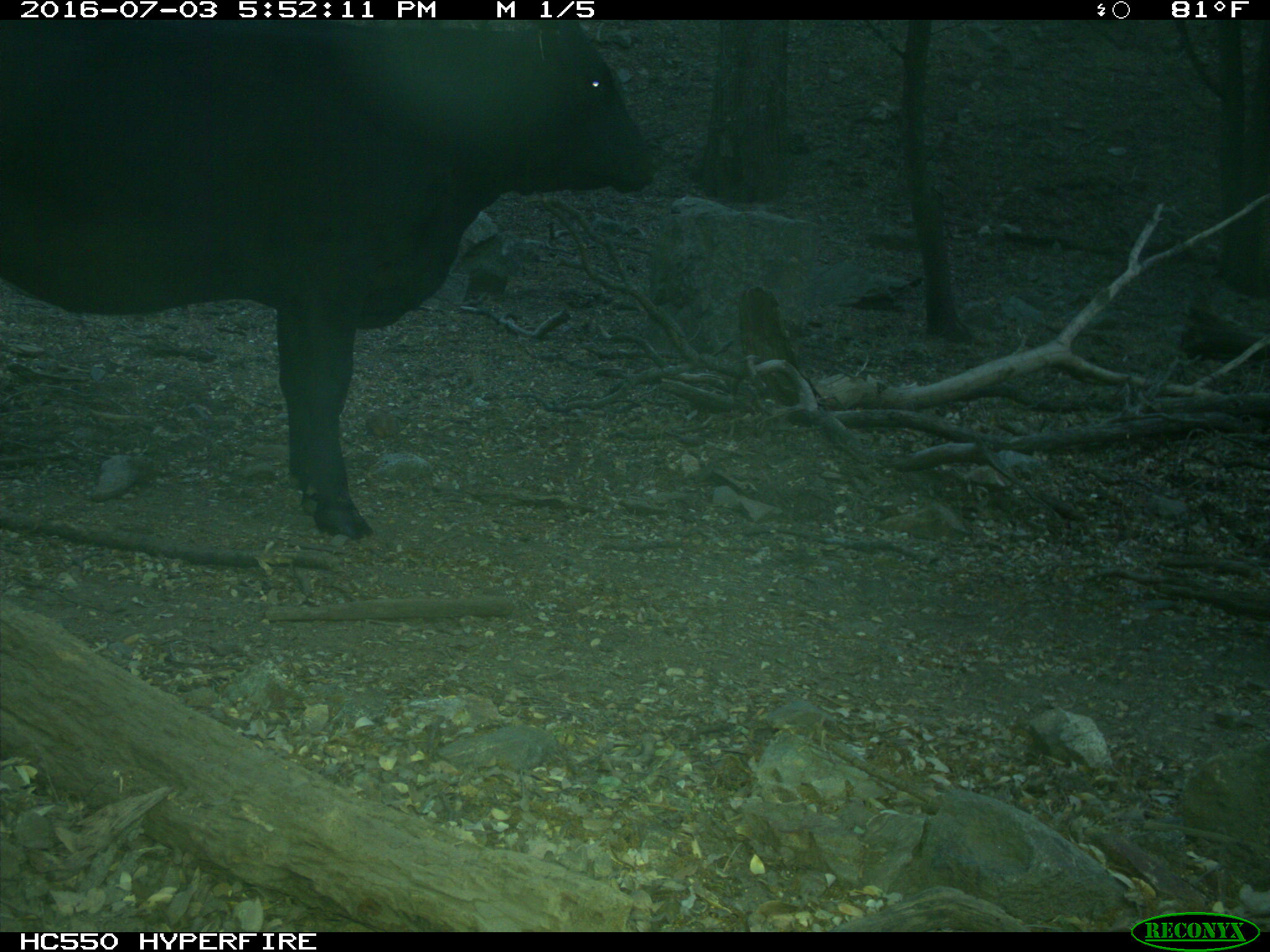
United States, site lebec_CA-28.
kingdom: Animalia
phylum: Chordata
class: Mammalia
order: Artiodactyla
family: Bovidae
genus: Bos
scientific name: Bos taurus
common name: domestic cow